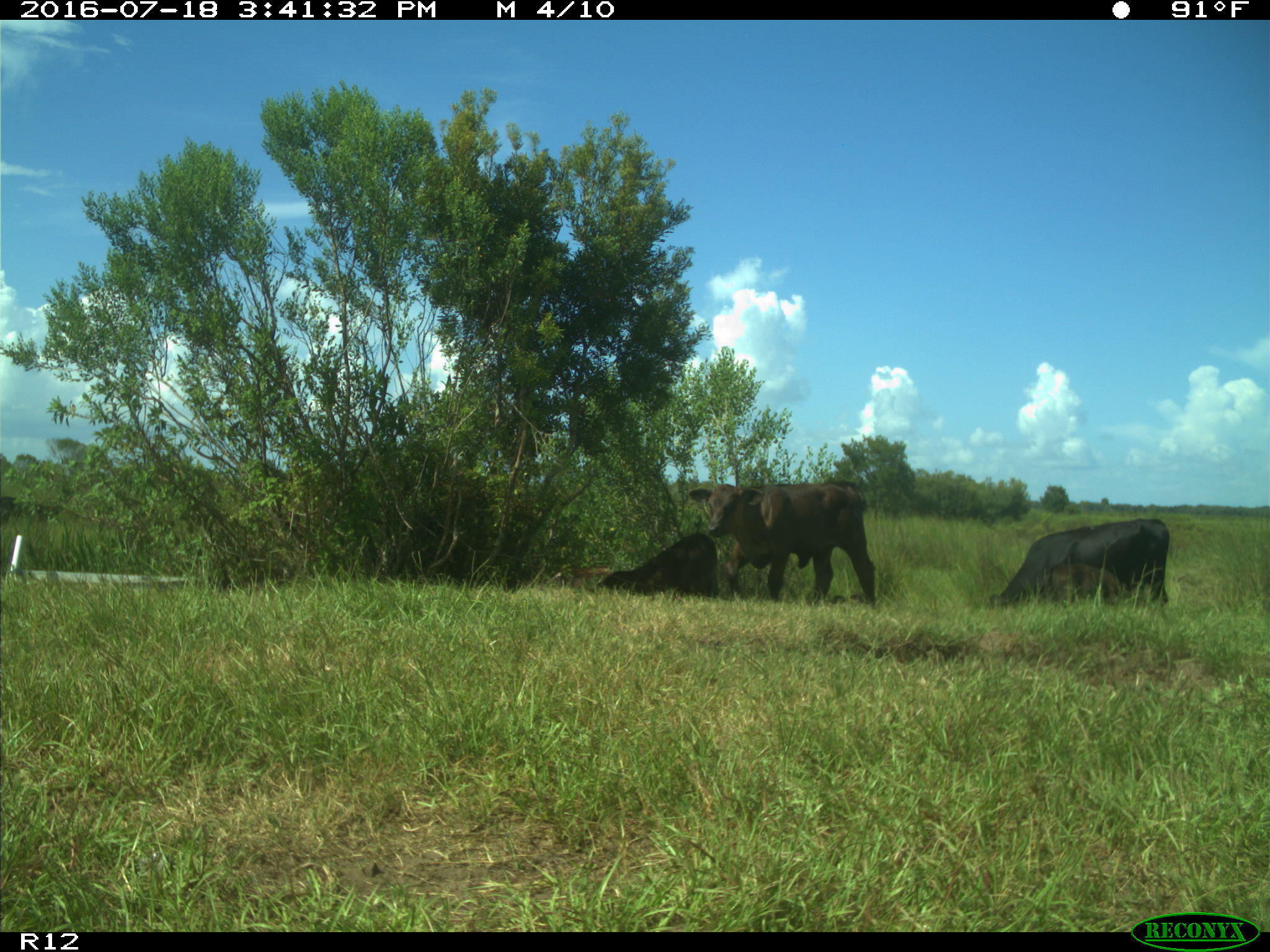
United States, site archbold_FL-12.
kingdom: Animalia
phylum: Chordata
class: Mammalia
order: Artiodactyla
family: Bovidae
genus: Bos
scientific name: Bos taurus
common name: domestic cow